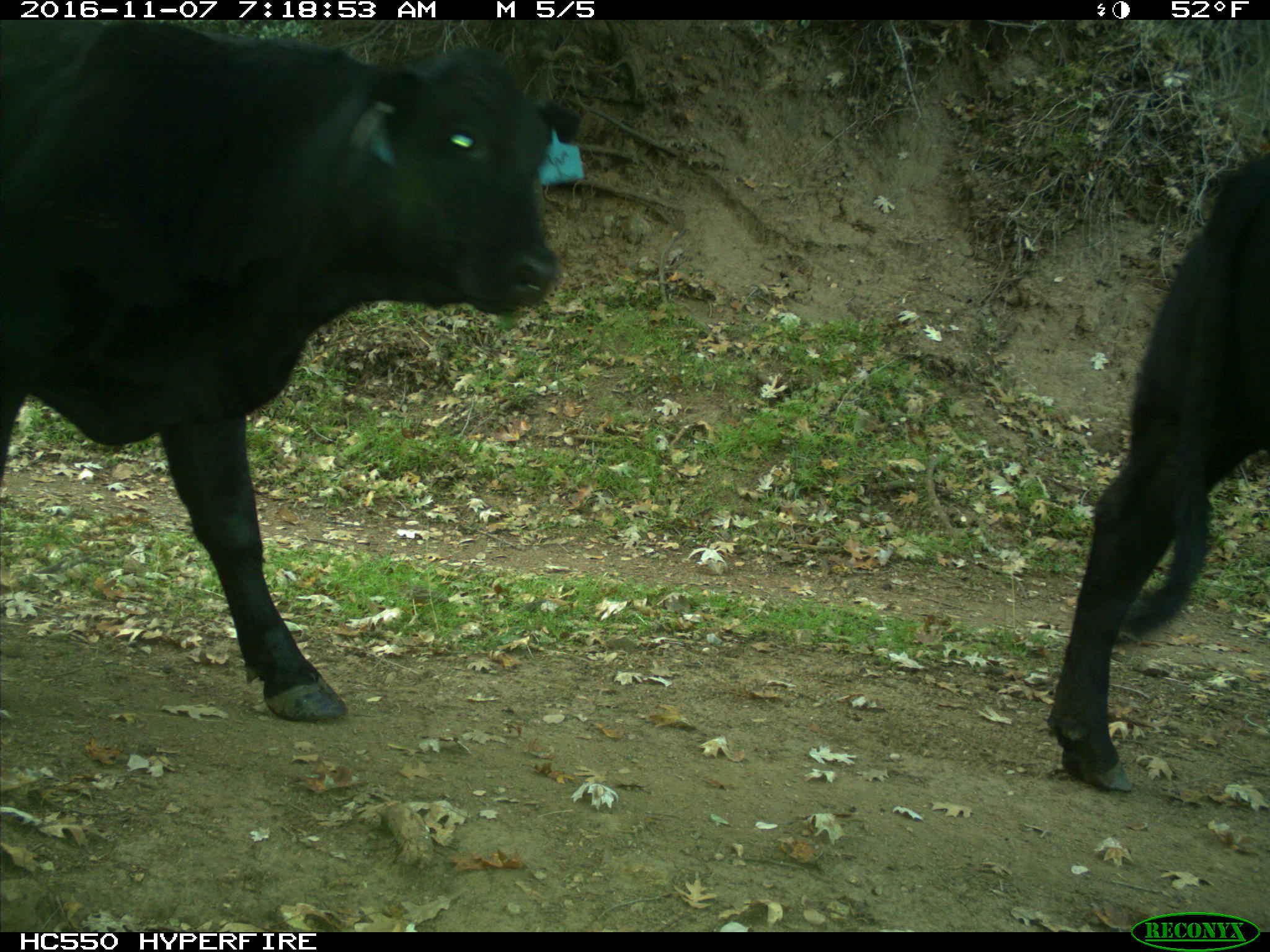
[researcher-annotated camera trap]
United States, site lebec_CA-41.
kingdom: Animalia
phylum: Chordata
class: Mammalia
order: Artiodactyla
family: Bovidae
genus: Bos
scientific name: Bos taurus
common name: domestic cow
Bos taurus (domestic cow).